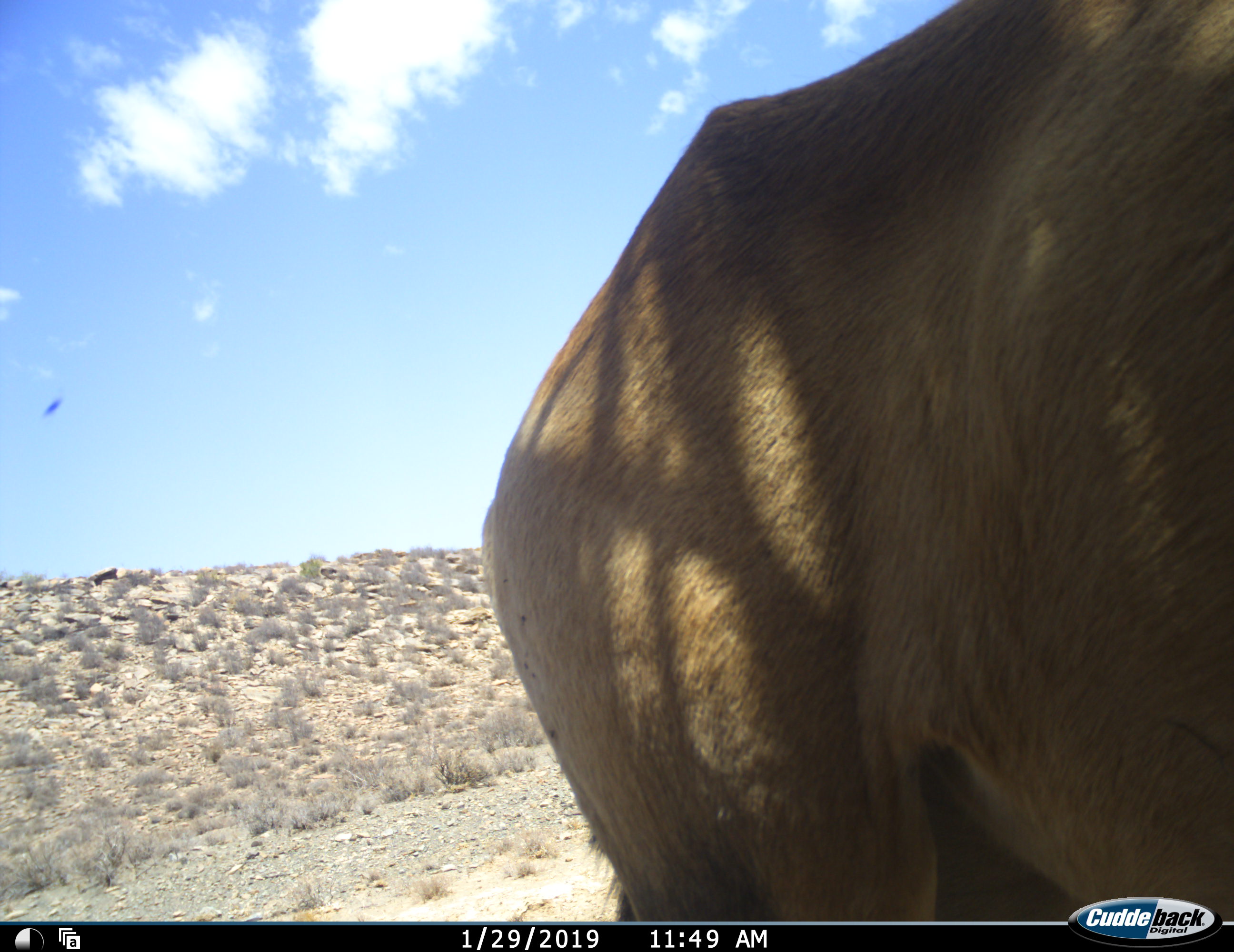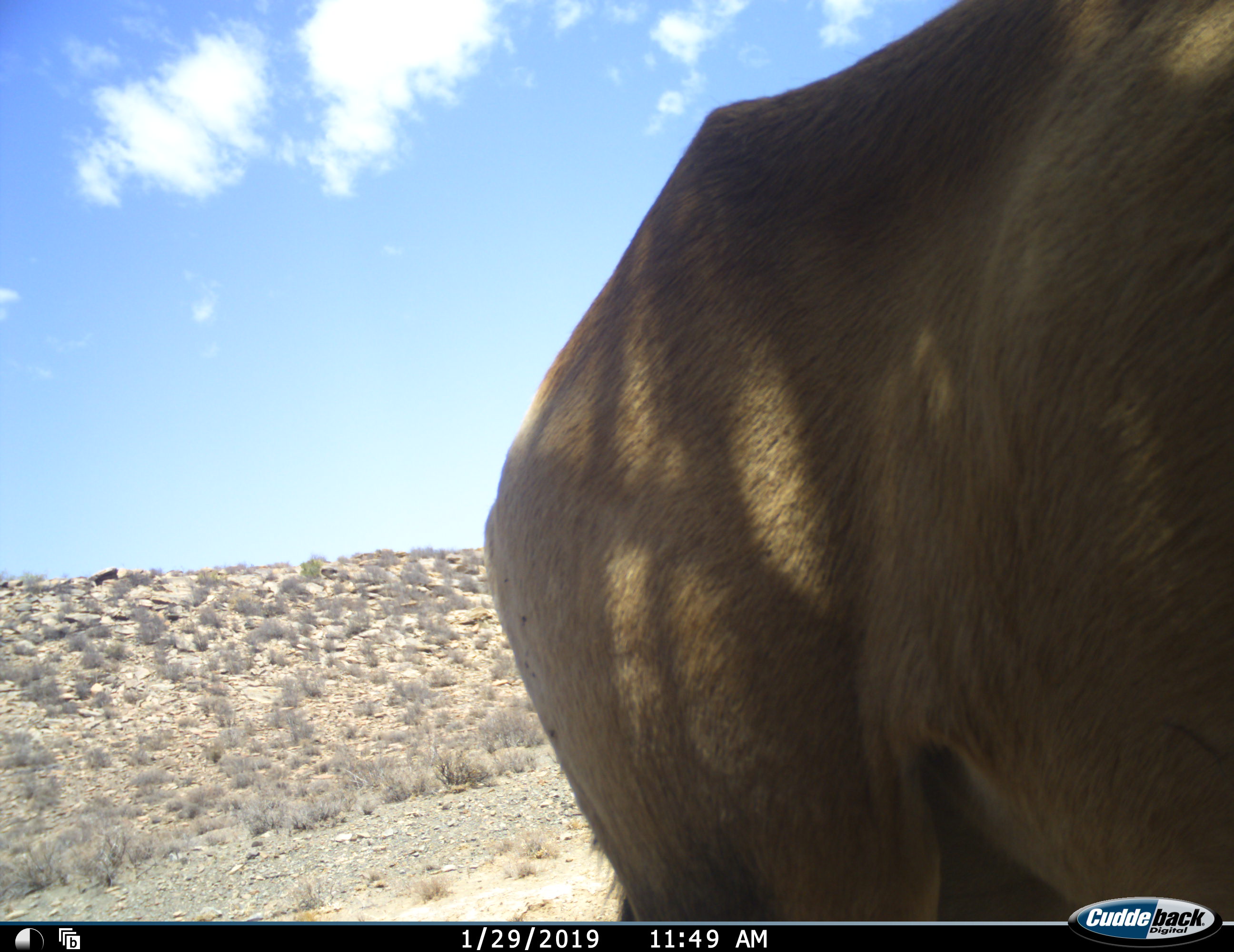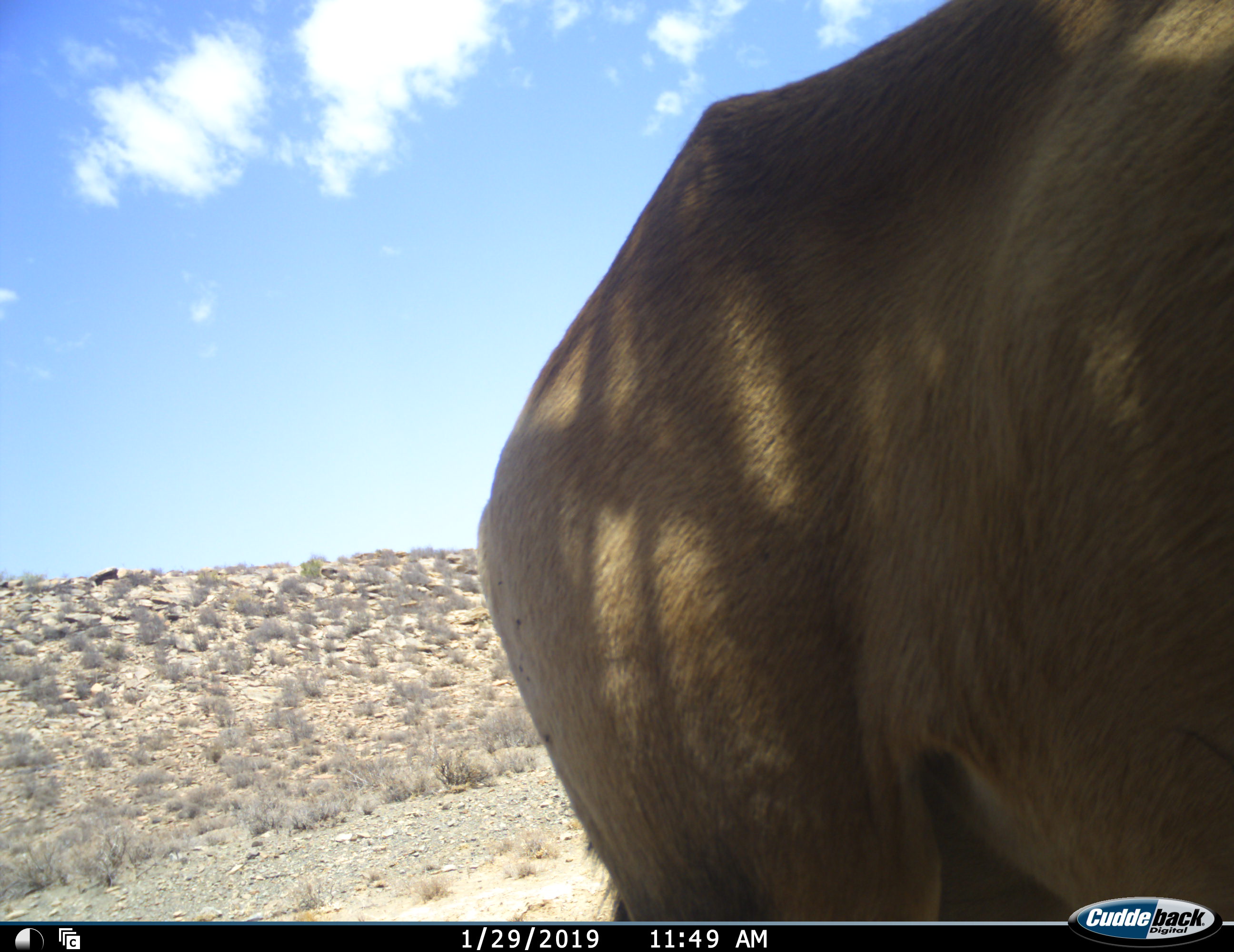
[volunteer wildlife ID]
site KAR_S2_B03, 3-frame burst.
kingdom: Animalia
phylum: Chordata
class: Mammalia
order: Artiodactyla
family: Bovidae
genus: Alcelaphus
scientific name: Alcelaphus buselaphus caama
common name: red hartebeest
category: hartebeestred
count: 1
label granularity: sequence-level